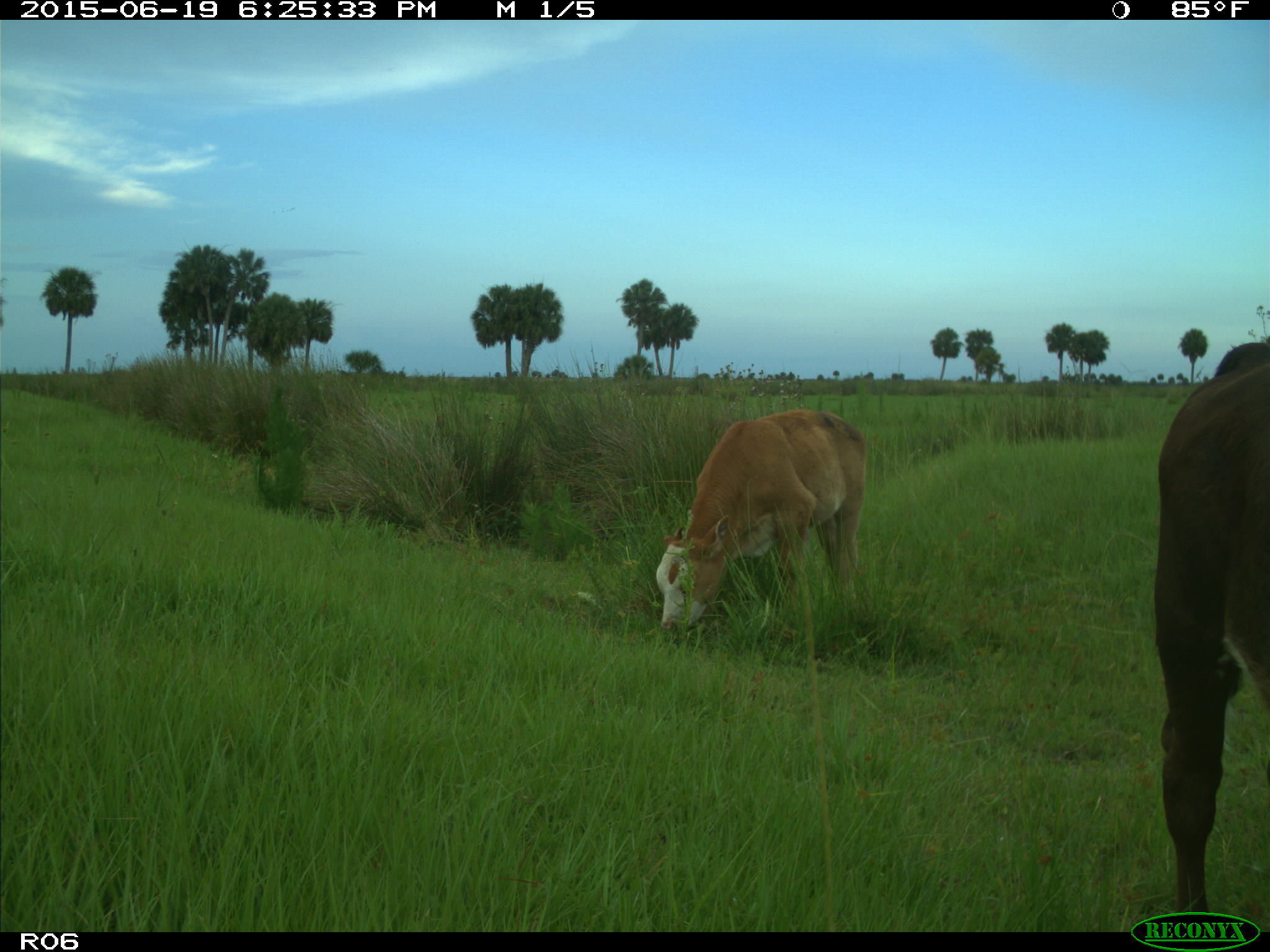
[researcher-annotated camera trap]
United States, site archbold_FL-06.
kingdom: Animalia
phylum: Chordata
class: Mammalia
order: Artiodactyla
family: Bovidae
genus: Bos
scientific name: Bos taurus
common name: domestic cow